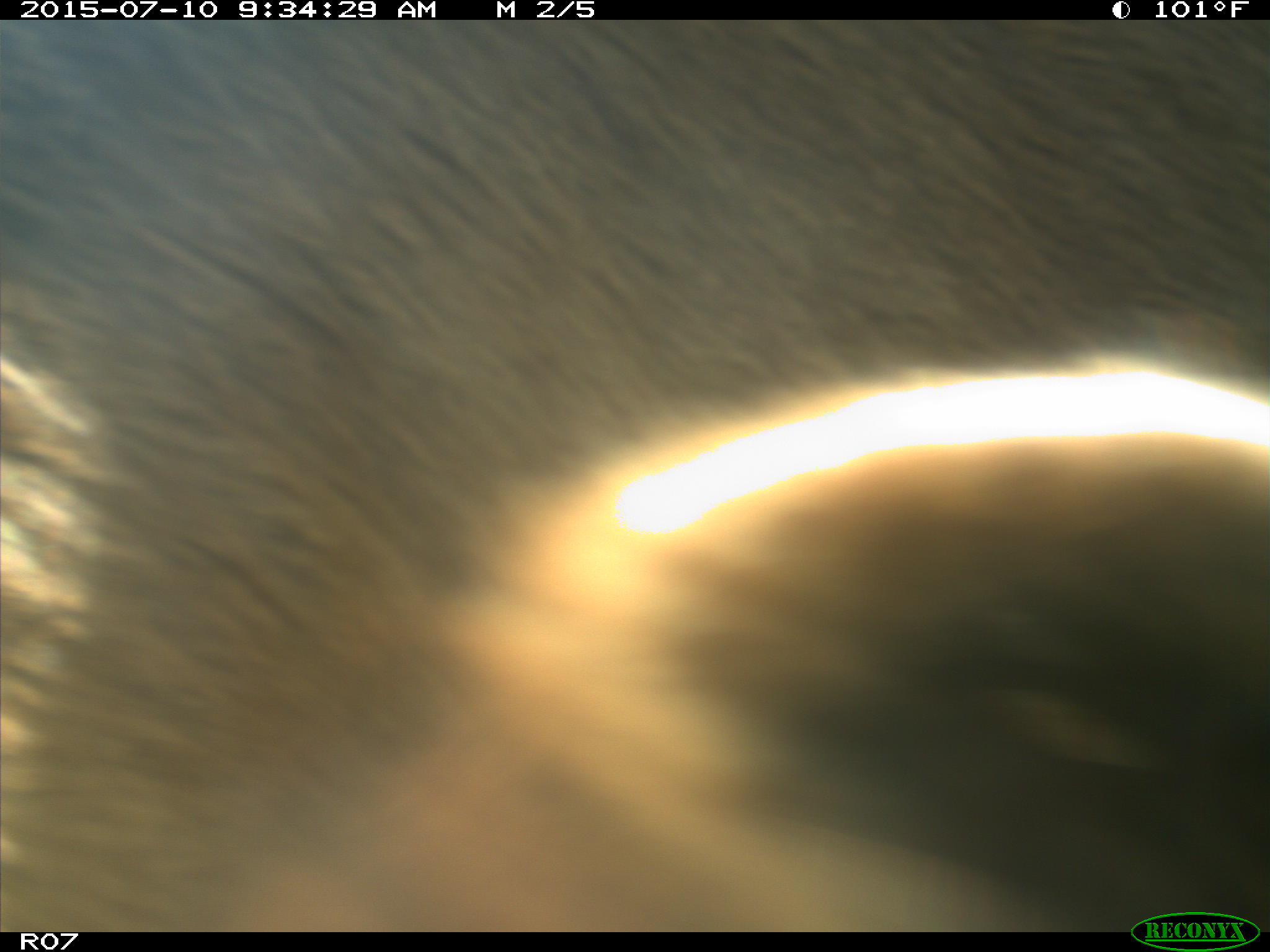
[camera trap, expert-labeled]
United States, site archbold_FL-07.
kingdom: Animalia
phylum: Chordata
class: Mammalia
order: Artiodactyla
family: Bovidae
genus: Bos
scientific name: Bos taurus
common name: domestic cow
Bos taurus (domestic cow).